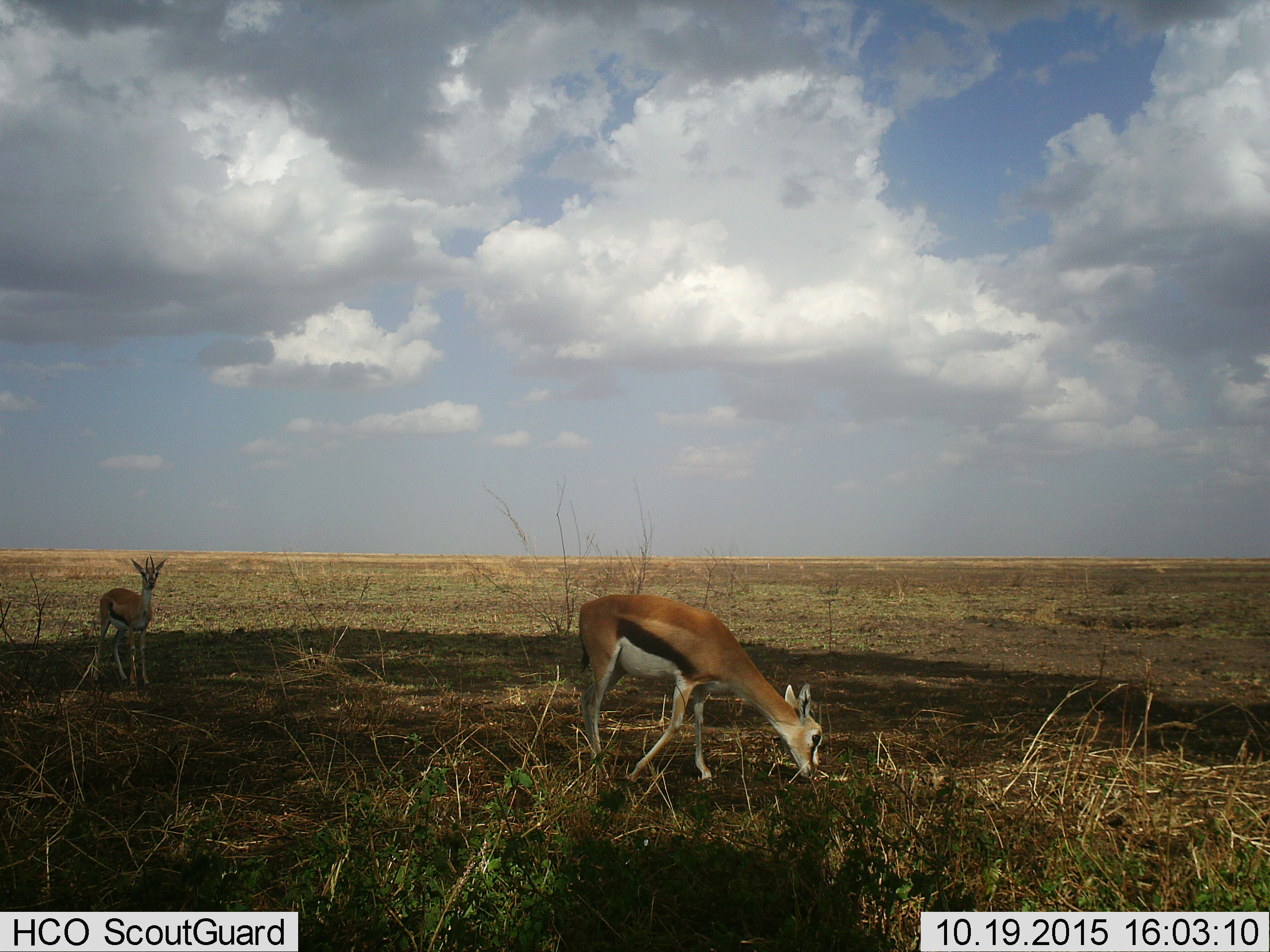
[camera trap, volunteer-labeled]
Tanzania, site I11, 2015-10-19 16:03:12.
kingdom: Animalia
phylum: Chordata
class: Mammalia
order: Artiodactyla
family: Bovidae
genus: Eudorcas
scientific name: Eudorcas thomsonii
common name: thomson's gazelle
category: gazellethomsons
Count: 2.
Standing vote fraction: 100%.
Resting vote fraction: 0%.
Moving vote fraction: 0%.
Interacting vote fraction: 0%.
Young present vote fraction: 0%.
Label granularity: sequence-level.